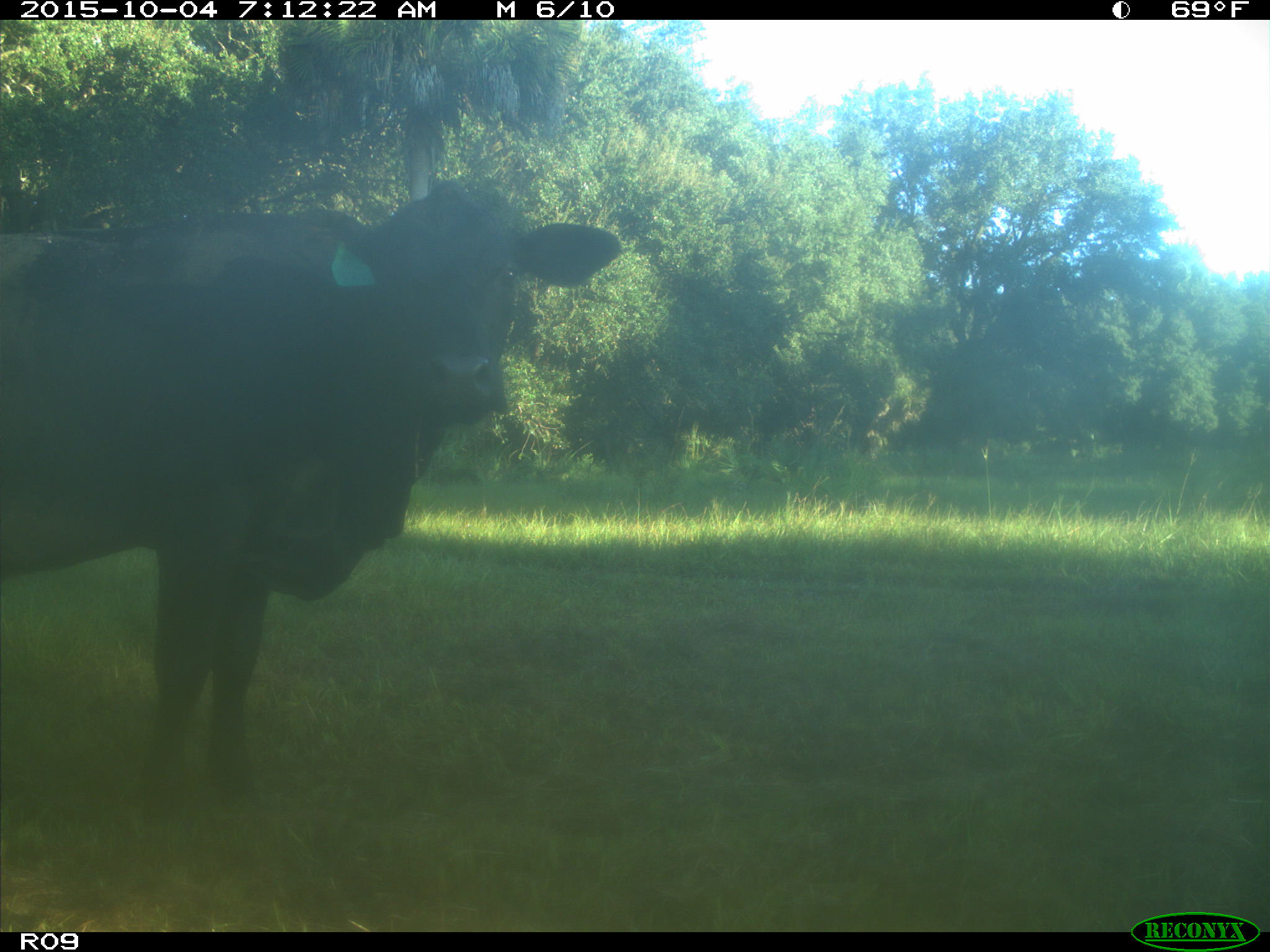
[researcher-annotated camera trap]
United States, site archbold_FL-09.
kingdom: Animalia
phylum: Chordata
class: Mammalia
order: Artiodactyla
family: Bovidae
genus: Bos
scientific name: Bos taurus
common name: domestic cow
Bos taurus (domestic cow).